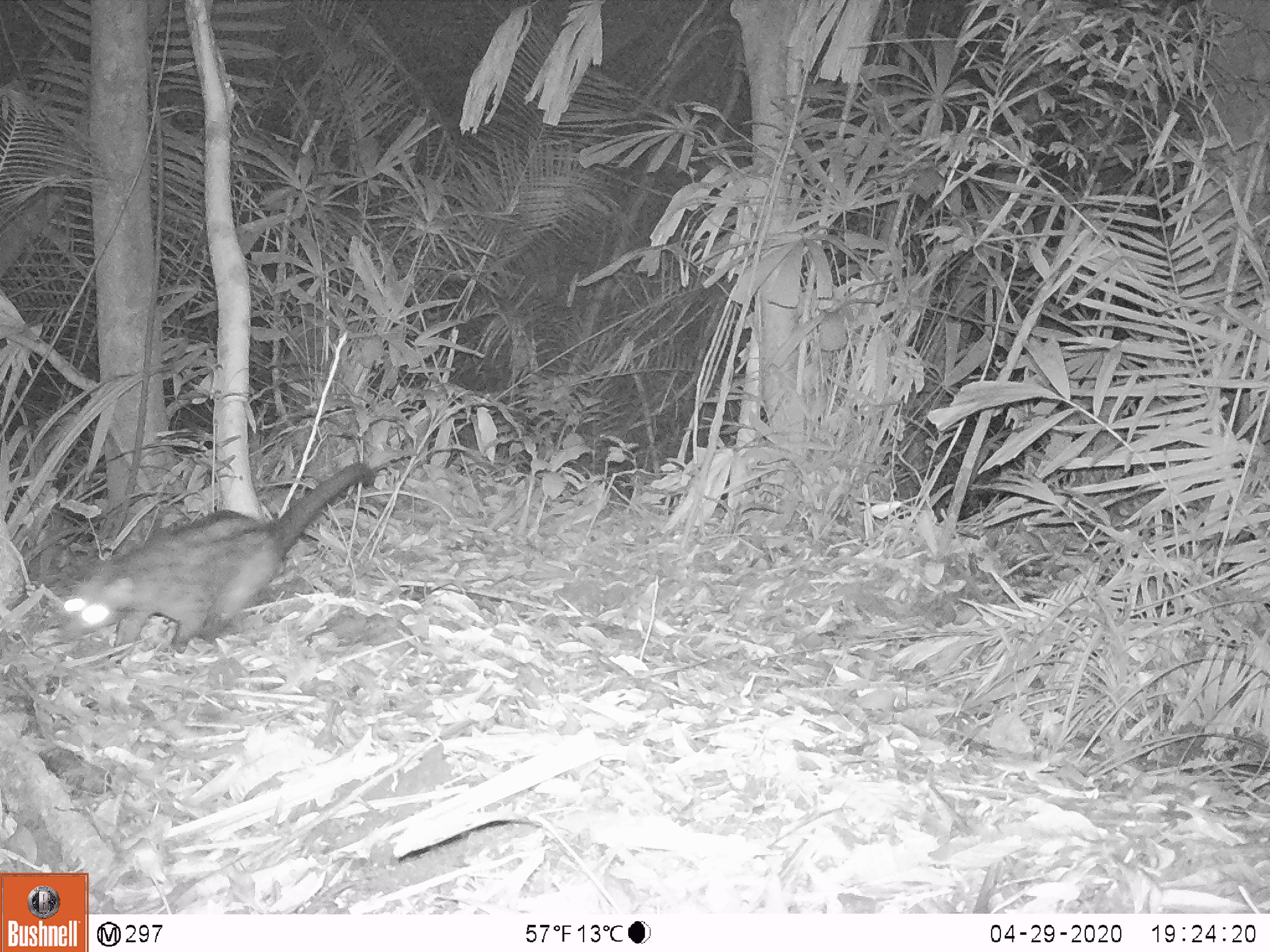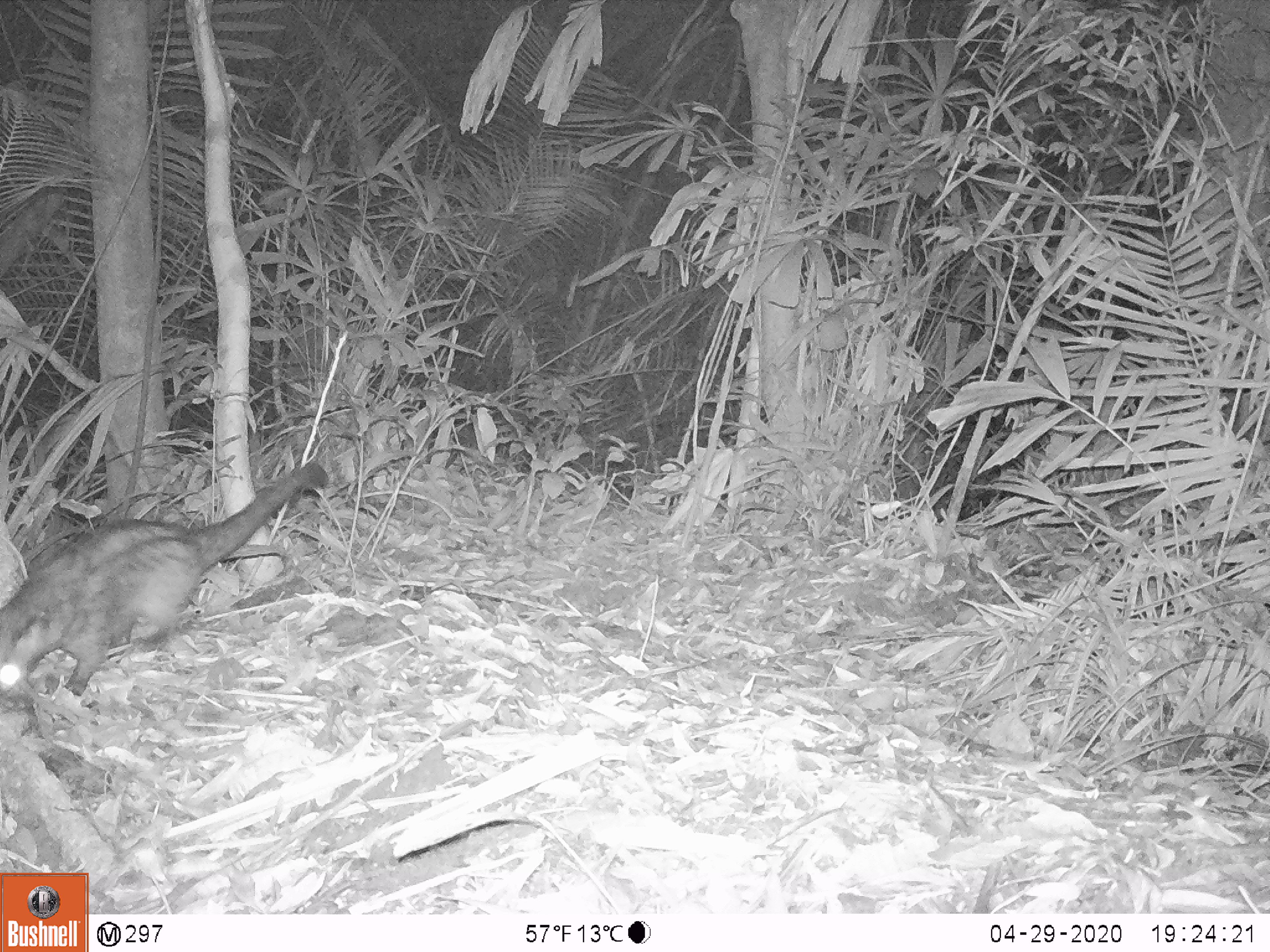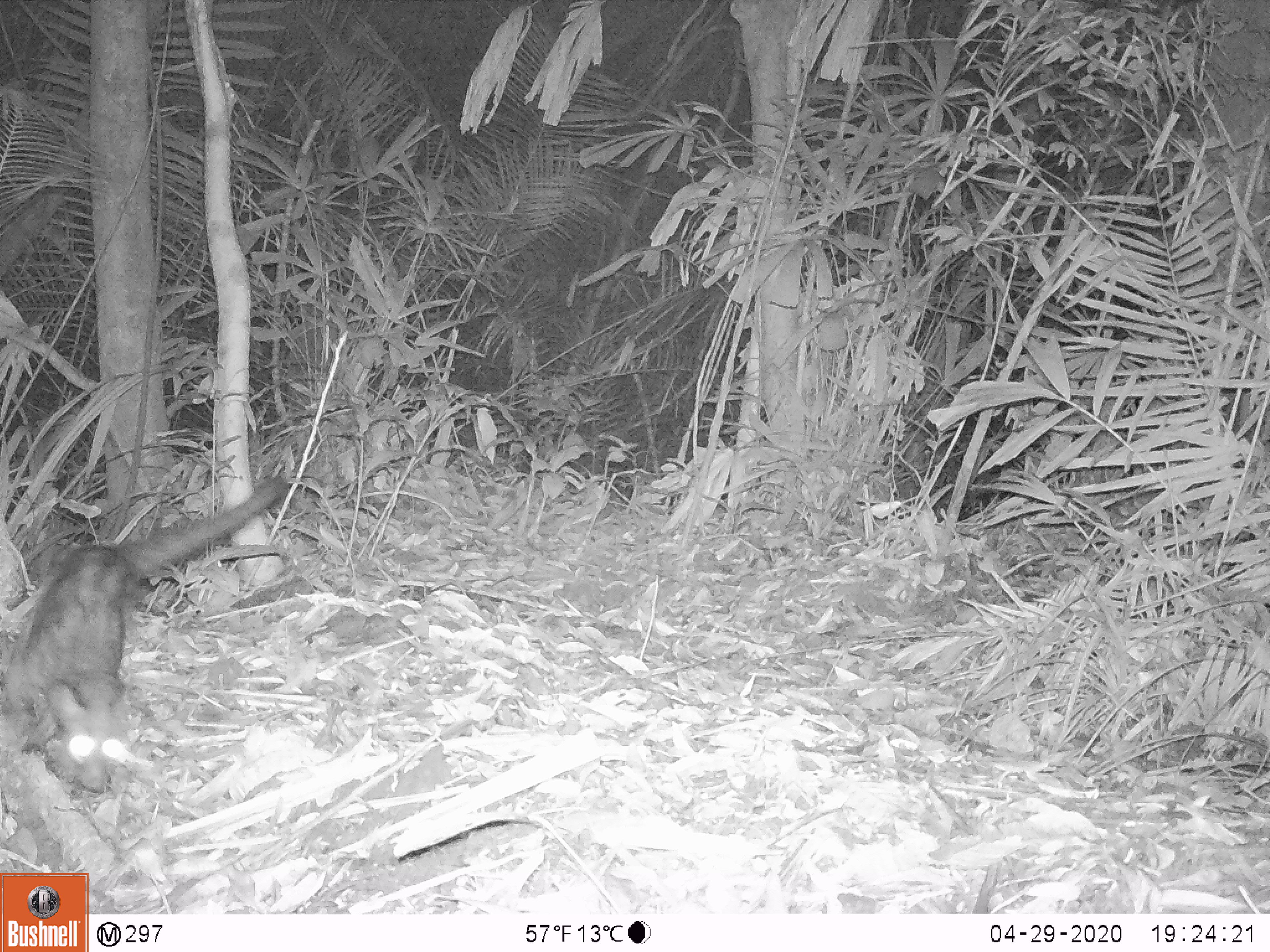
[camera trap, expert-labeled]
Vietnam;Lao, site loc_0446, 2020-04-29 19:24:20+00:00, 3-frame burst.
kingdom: Animalia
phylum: Chordata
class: Mammalia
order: Carnivora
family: Viverridae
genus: Paradoxurus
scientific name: Paradoxurus hermaphroditus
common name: common palm civet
Common palm civet (Paradoxurus hermaphroditus). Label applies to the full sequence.